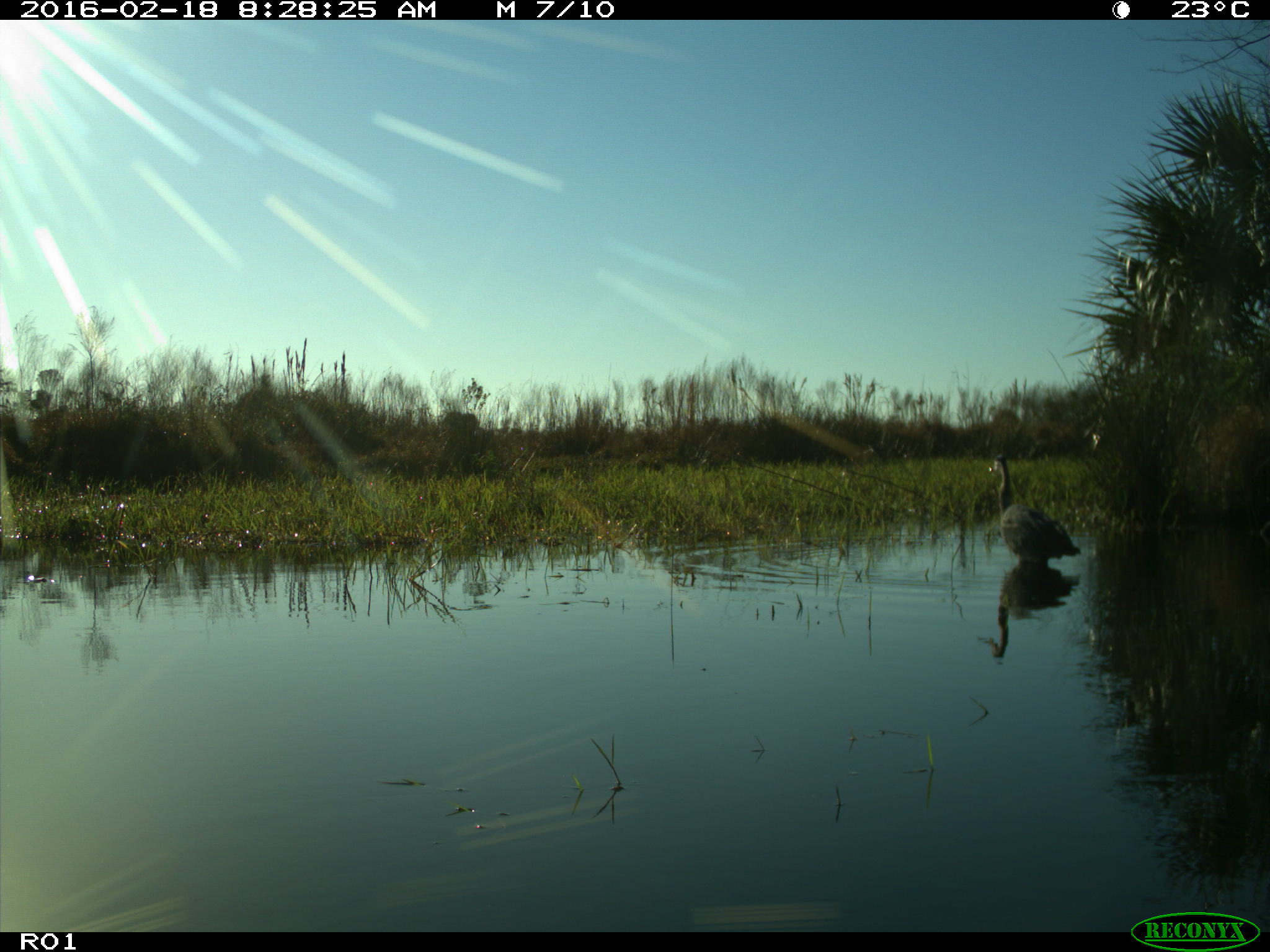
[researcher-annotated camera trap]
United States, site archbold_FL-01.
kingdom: Animalia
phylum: Chordata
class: Aves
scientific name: Aves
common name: birds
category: unidentified bird